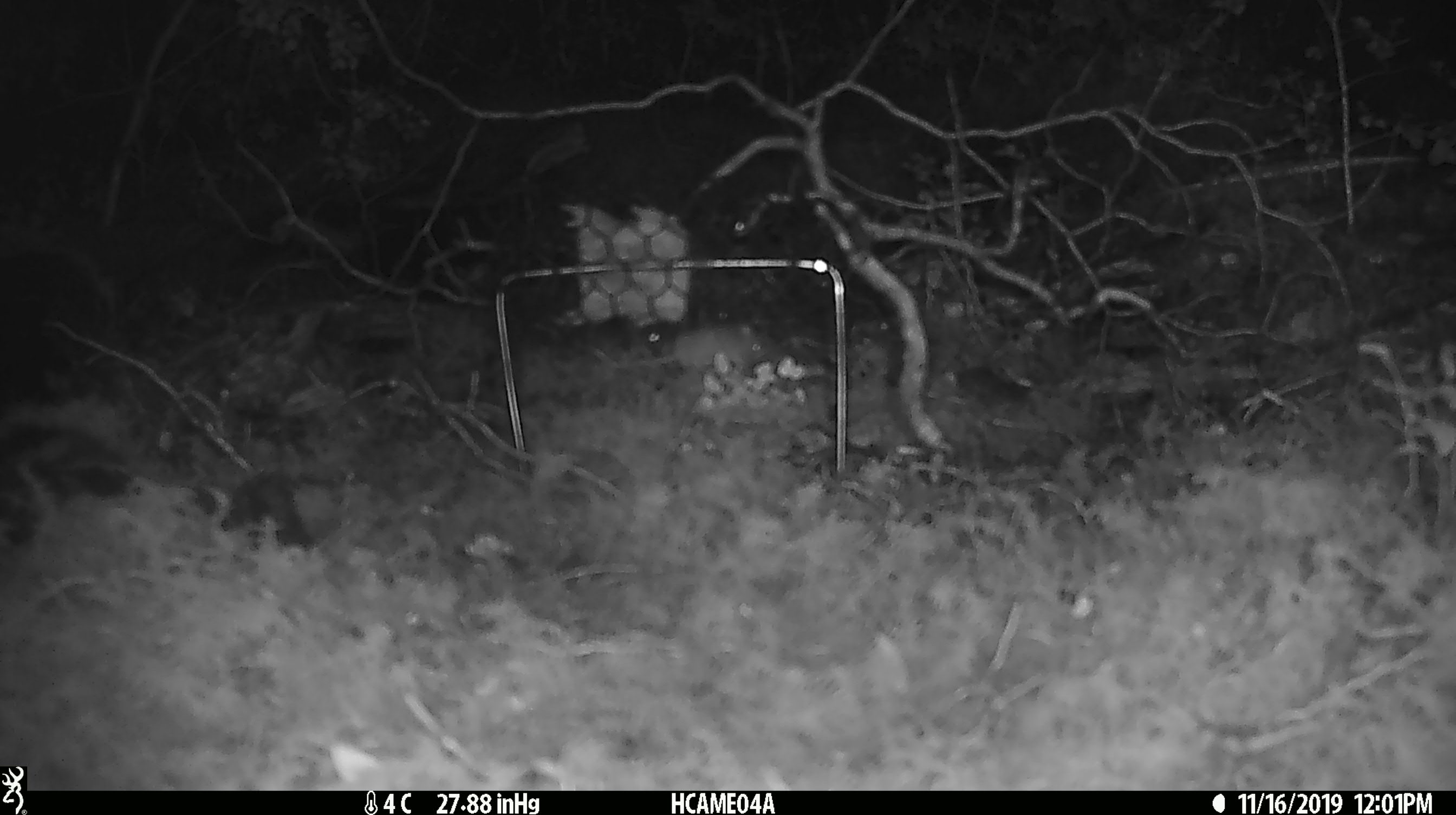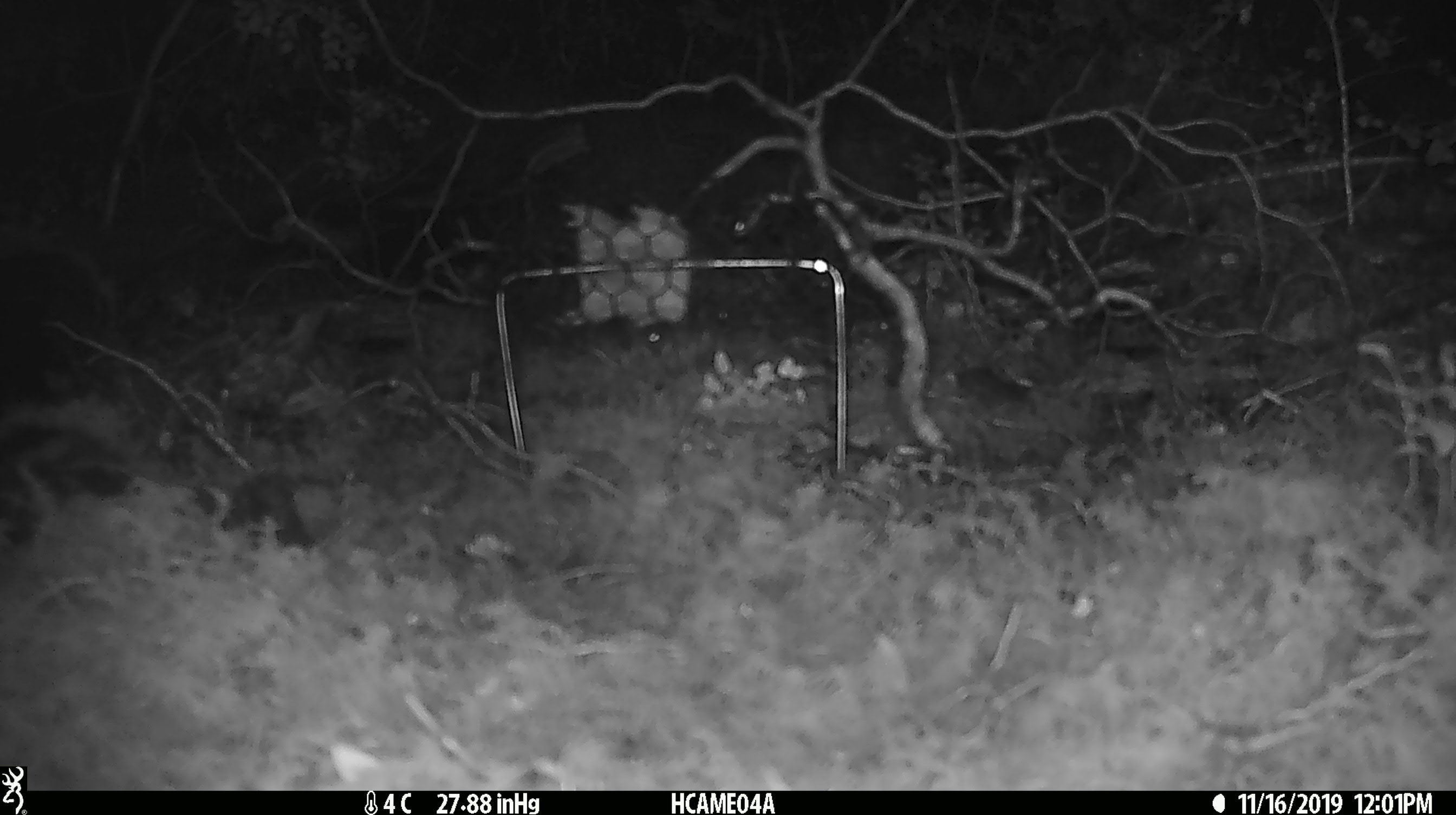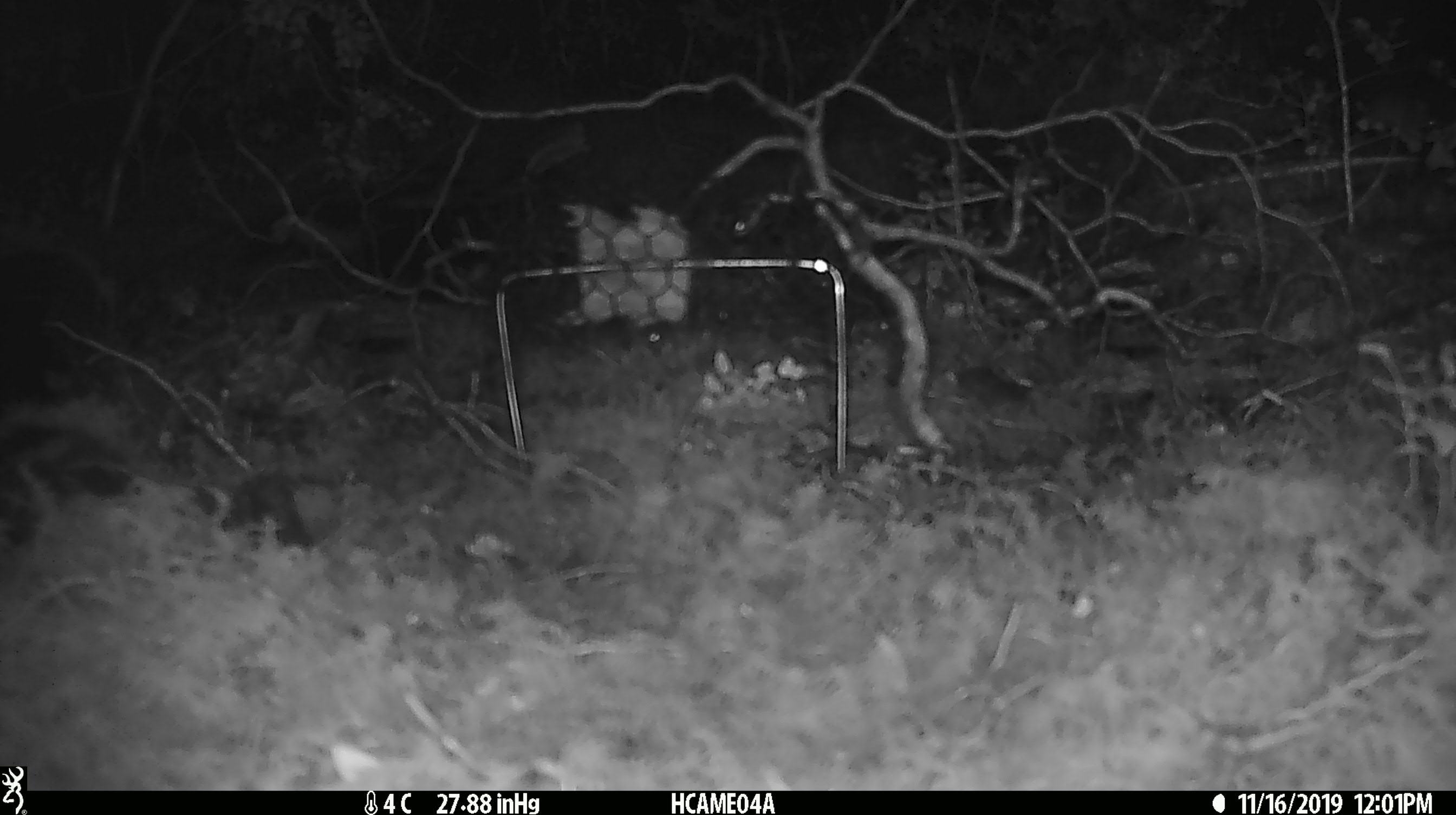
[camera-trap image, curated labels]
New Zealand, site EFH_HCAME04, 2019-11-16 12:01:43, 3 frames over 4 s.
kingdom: Animalia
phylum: Chordata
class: Mammalia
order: Rodentia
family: Muridae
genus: Mus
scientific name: Mus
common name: mouse